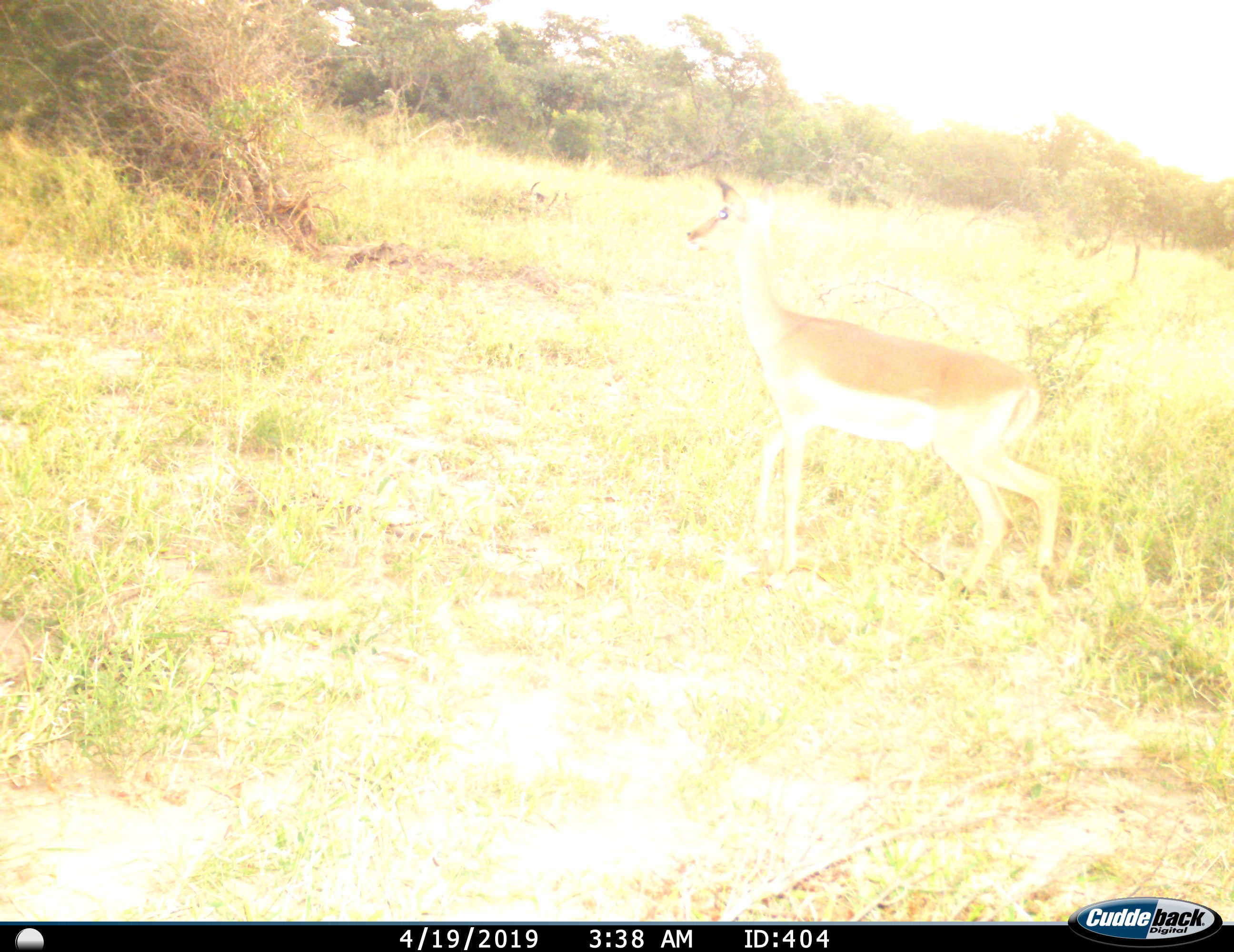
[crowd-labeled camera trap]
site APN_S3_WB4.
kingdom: Animalia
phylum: Chordata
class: Mammalia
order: Artiodactyla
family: Bovidae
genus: Aepyceros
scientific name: Aepyceros melampus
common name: impala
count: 1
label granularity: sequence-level